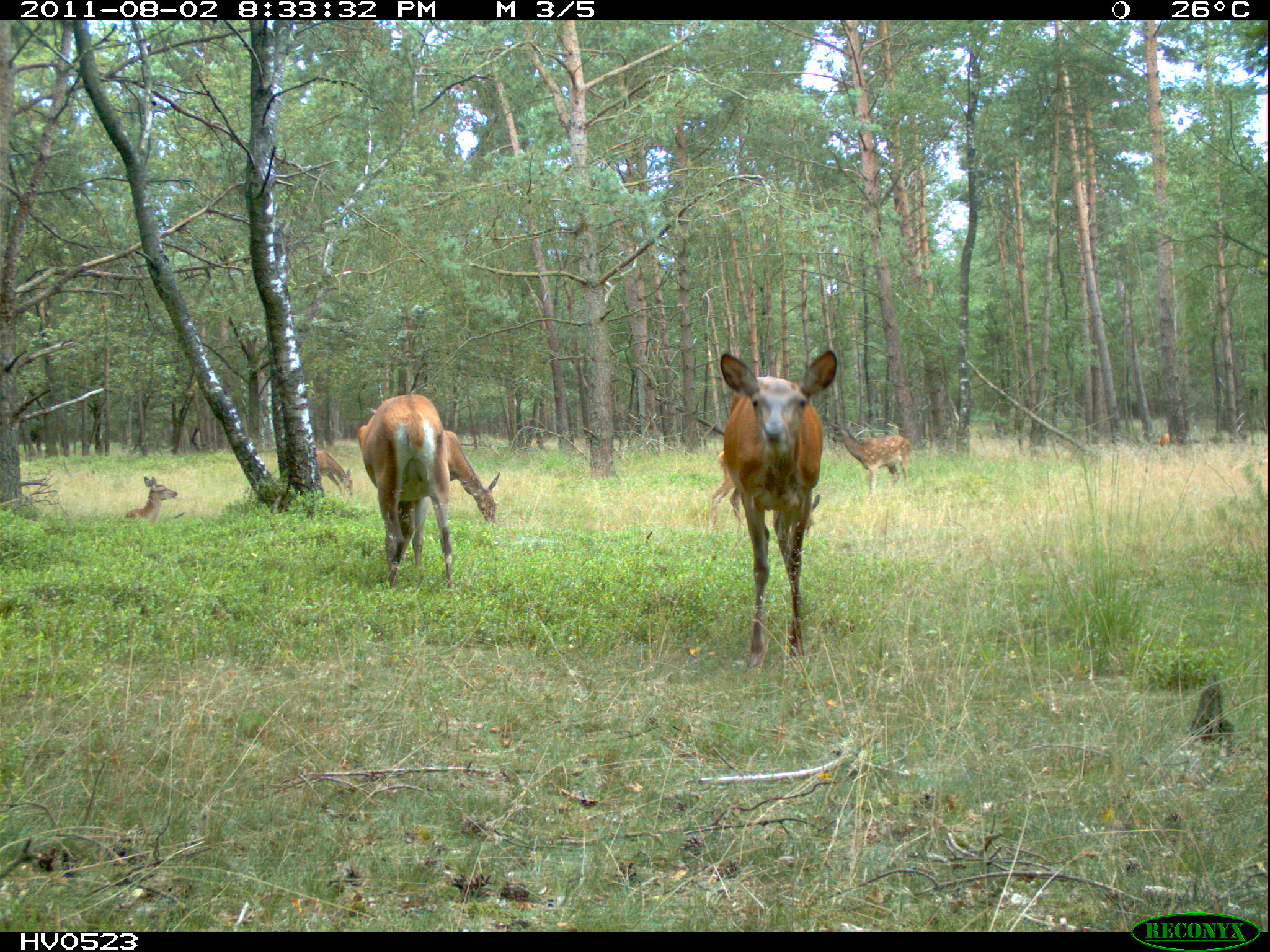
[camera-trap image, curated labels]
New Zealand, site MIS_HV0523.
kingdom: Animalia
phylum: Chordata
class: Mammalia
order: Artiodactyla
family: Cervidae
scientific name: Cervidae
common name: deer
Deer (Cervidae).